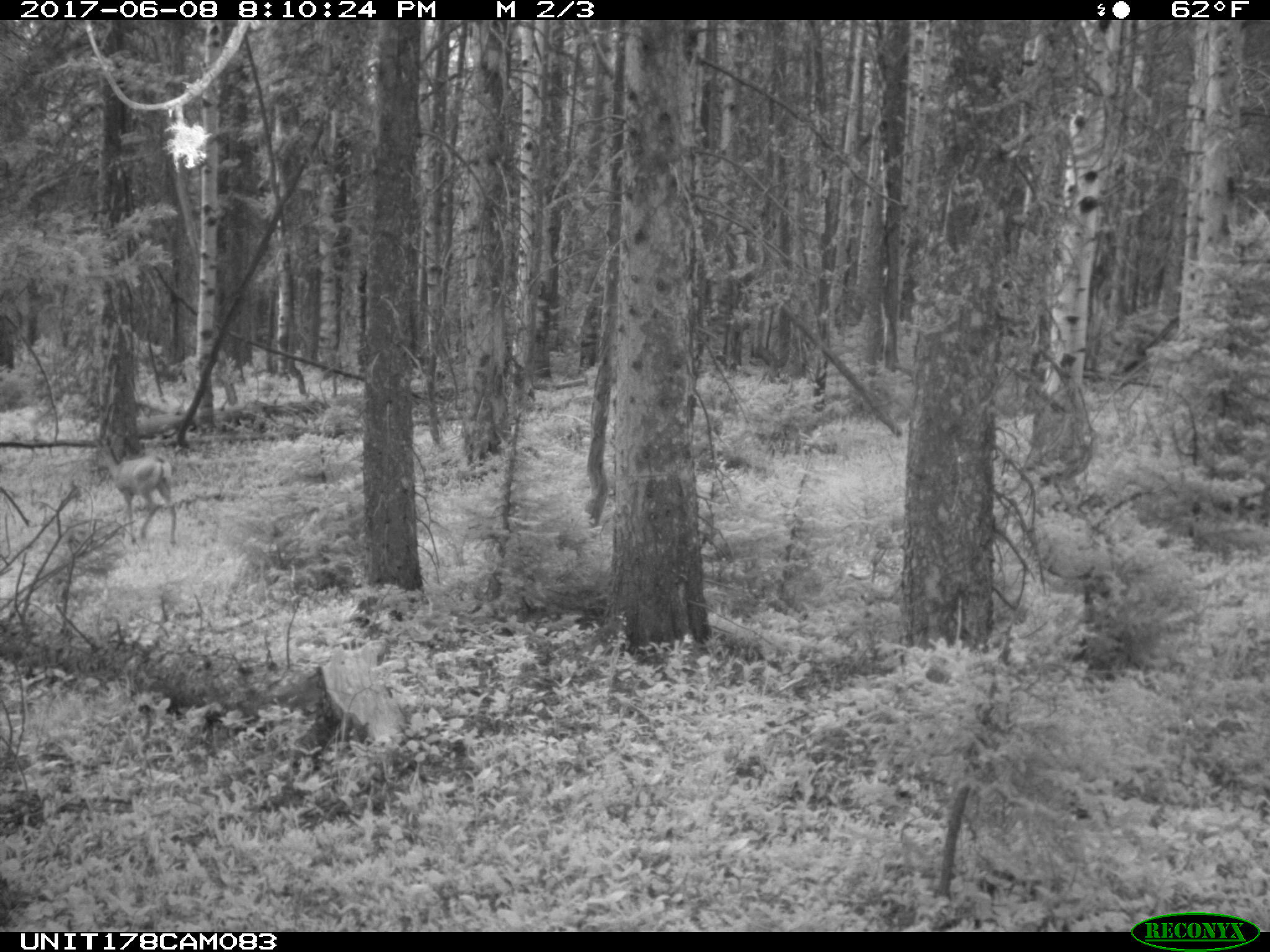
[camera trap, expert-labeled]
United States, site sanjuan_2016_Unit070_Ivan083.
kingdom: Animalia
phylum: Chordata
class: Mammalia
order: Artiodactyla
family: Cervidae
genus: Odocoileus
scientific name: Odocoileus hemionus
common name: mule deer